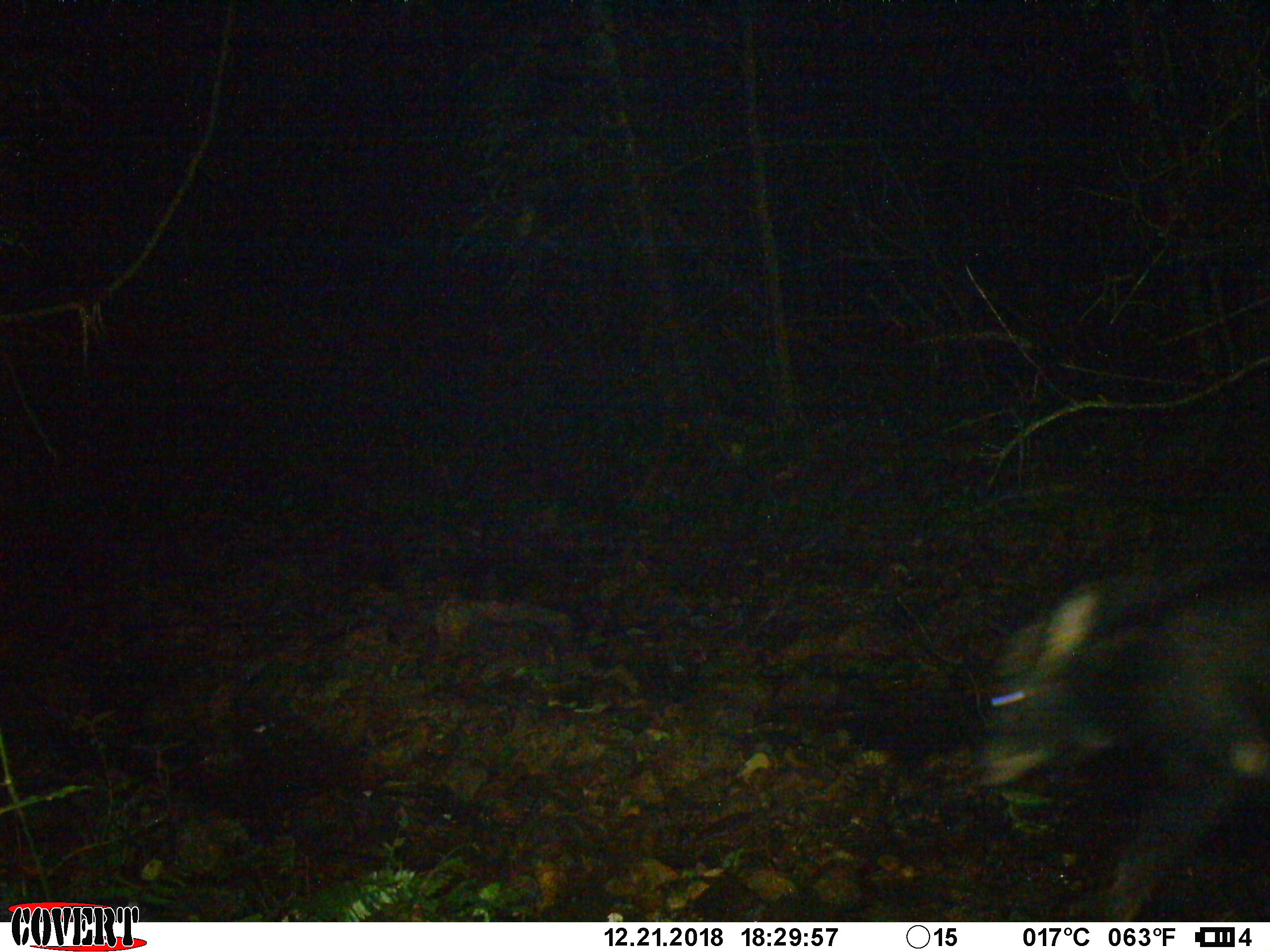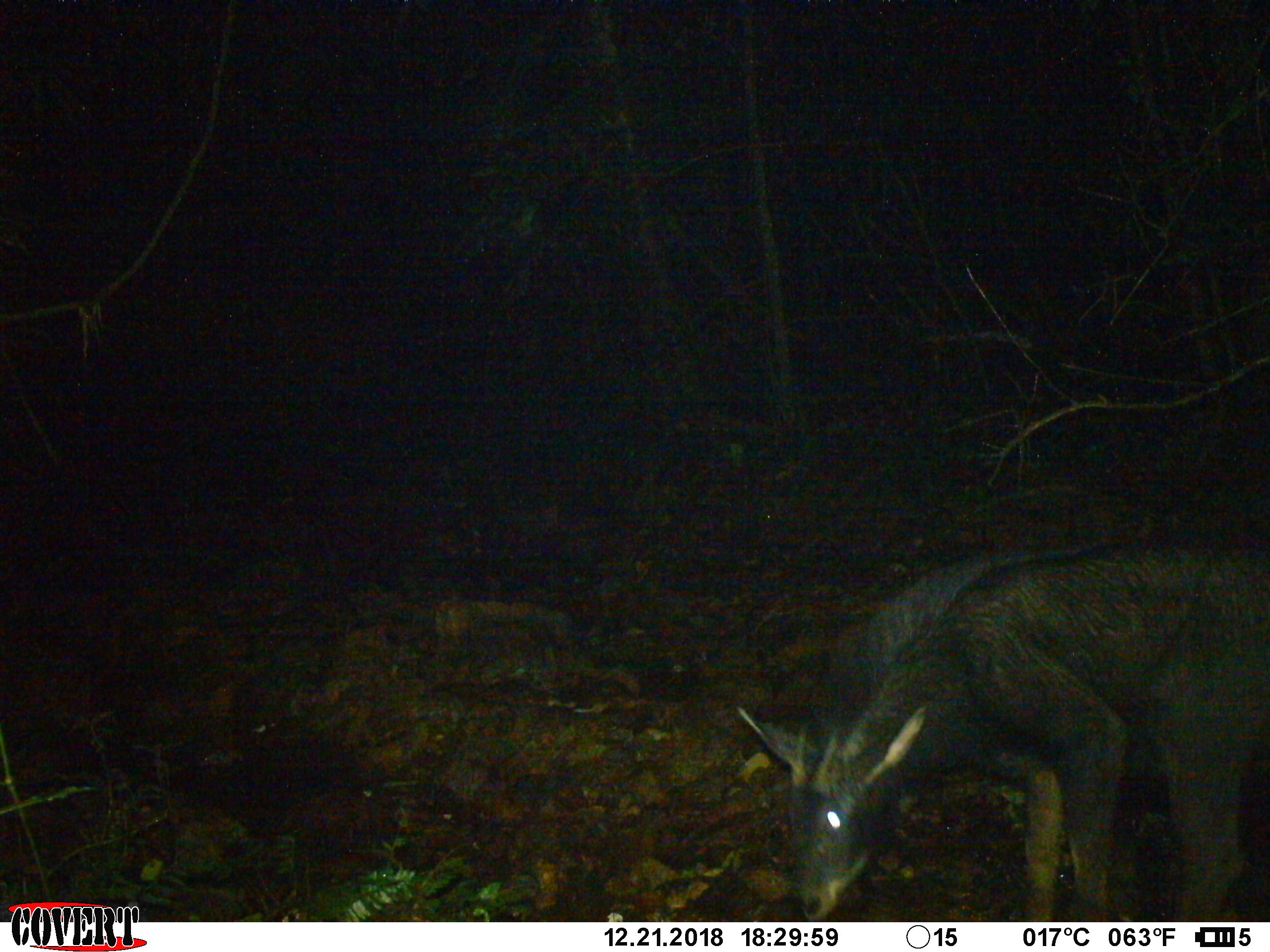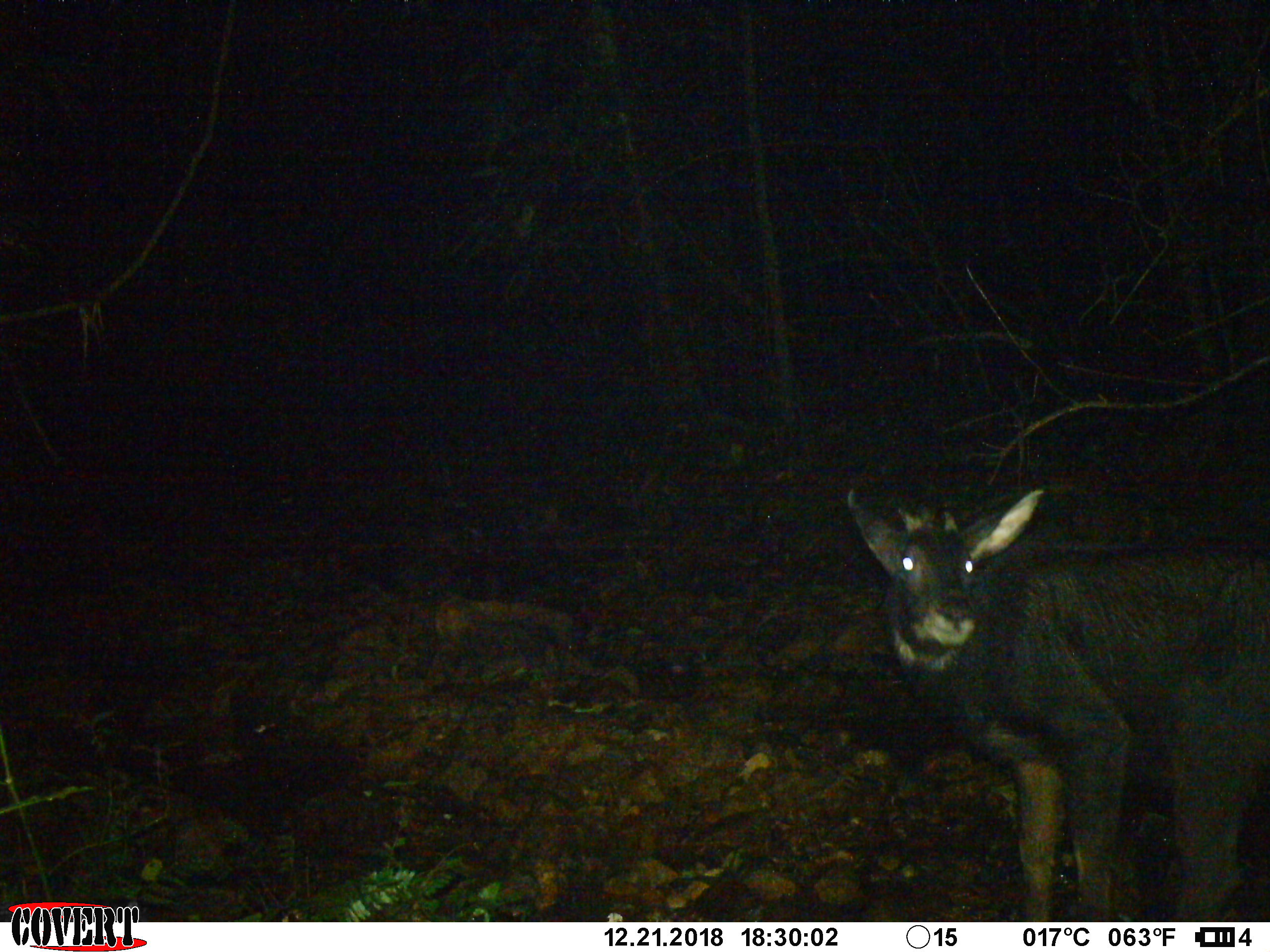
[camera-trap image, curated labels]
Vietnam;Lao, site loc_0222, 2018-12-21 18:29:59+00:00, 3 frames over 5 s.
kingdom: Animalia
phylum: Chordata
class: Mammalia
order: Artiodactyla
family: Bovidae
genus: Capricornis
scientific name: Capricornis sumatraensis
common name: chinese serow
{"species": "chinese serow (Capricornis sumatraensis)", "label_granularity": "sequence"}